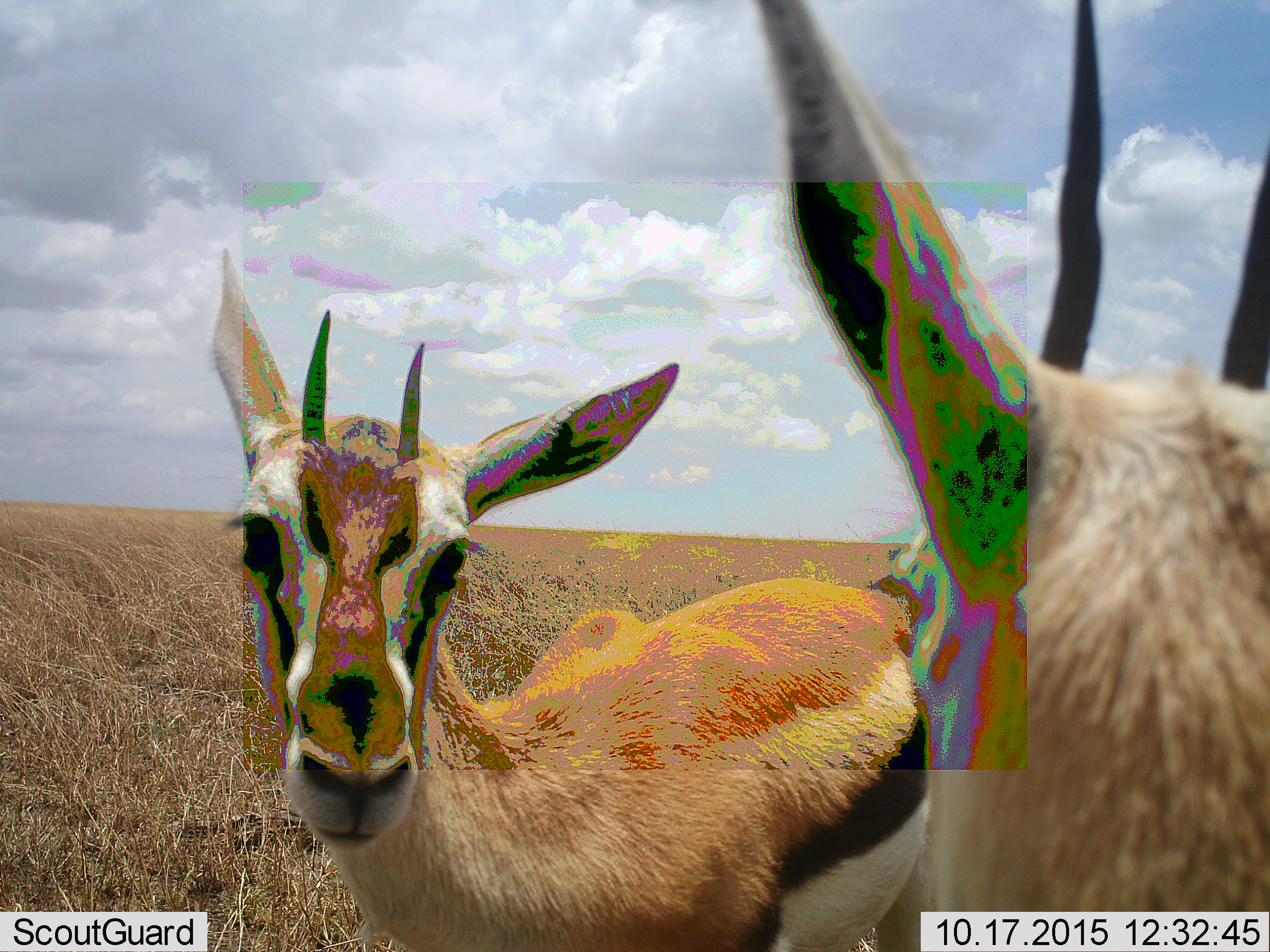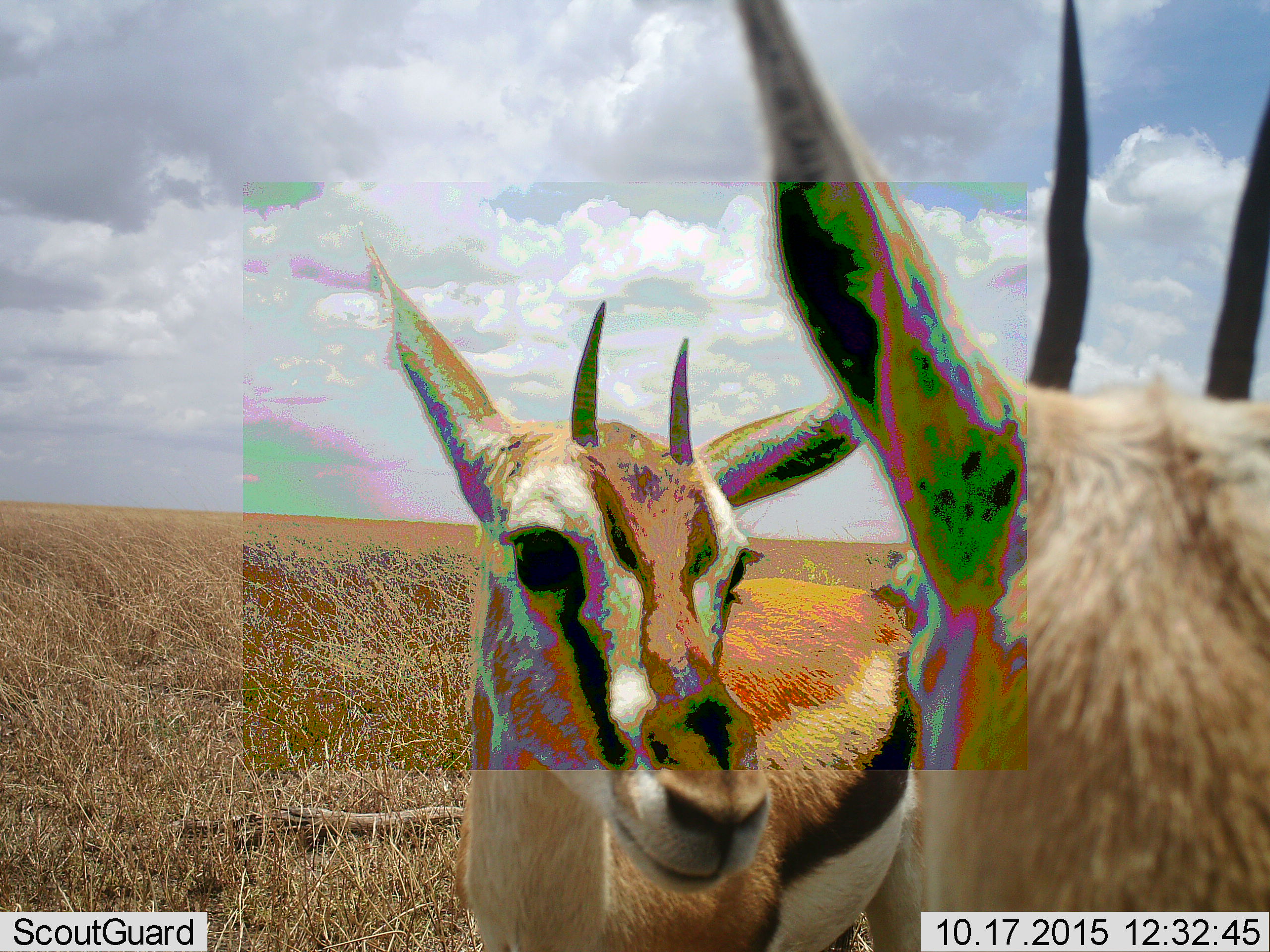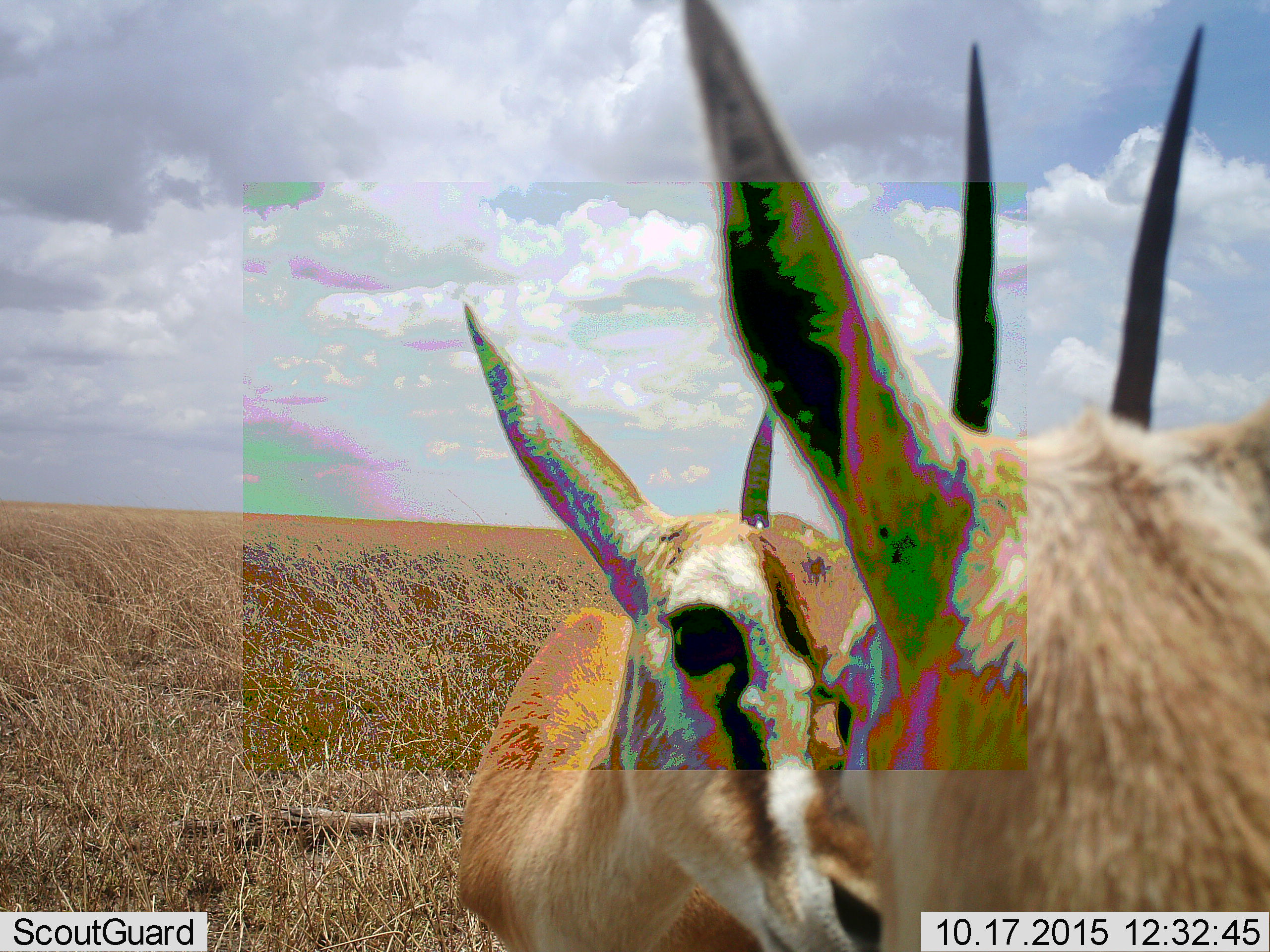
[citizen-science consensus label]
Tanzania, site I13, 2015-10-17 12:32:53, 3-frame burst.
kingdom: Animalia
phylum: Chordata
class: Mammalia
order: Artiodactyla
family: Bovidae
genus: Eudorcas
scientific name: Eudorcas thomsonii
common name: thomson's gazelle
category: gazellethomsons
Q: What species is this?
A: Gazellethomsons (thomson's gazelle) (Eudorcas thomsonii).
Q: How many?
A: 2.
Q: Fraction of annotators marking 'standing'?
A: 90%.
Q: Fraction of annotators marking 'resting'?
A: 0%.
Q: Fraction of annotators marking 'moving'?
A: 10%.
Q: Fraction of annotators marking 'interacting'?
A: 40%.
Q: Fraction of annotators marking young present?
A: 0%.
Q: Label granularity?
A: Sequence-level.